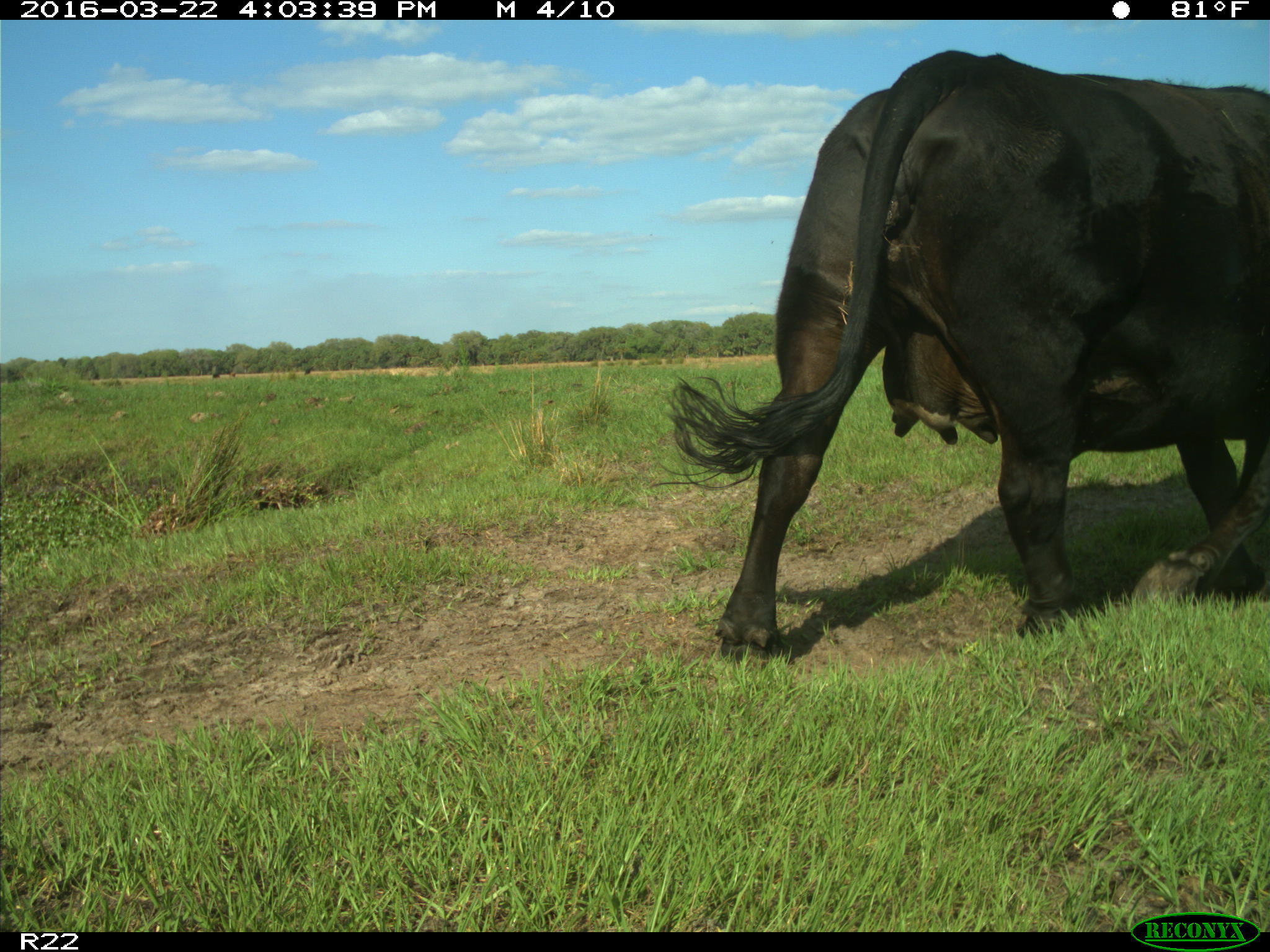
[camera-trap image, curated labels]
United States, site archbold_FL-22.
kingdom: Animalia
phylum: Chordata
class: Mammalia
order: Artiodactyla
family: Bovidae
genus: Bos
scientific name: Bos taurus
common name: domestic cow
Bos taurus (domestic cow).